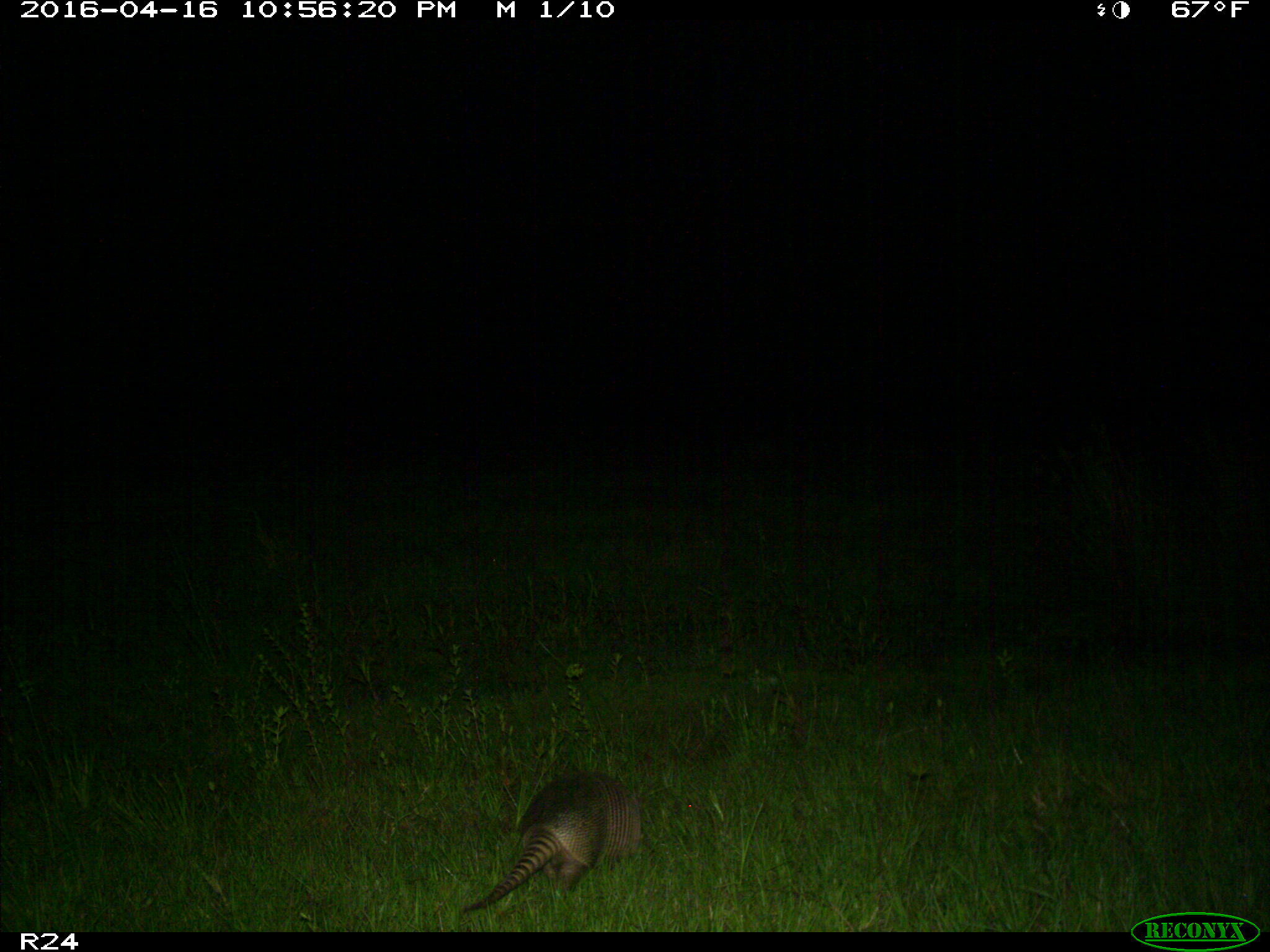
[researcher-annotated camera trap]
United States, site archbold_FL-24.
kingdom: Animalia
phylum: Chordata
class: Mammalia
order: Cingulata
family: Dasypodidae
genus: Dasypus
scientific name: Dasypus novemcinctus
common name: nine-banded armadillo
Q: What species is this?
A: Dasypus novemcinctus (nine-banded armadillo).